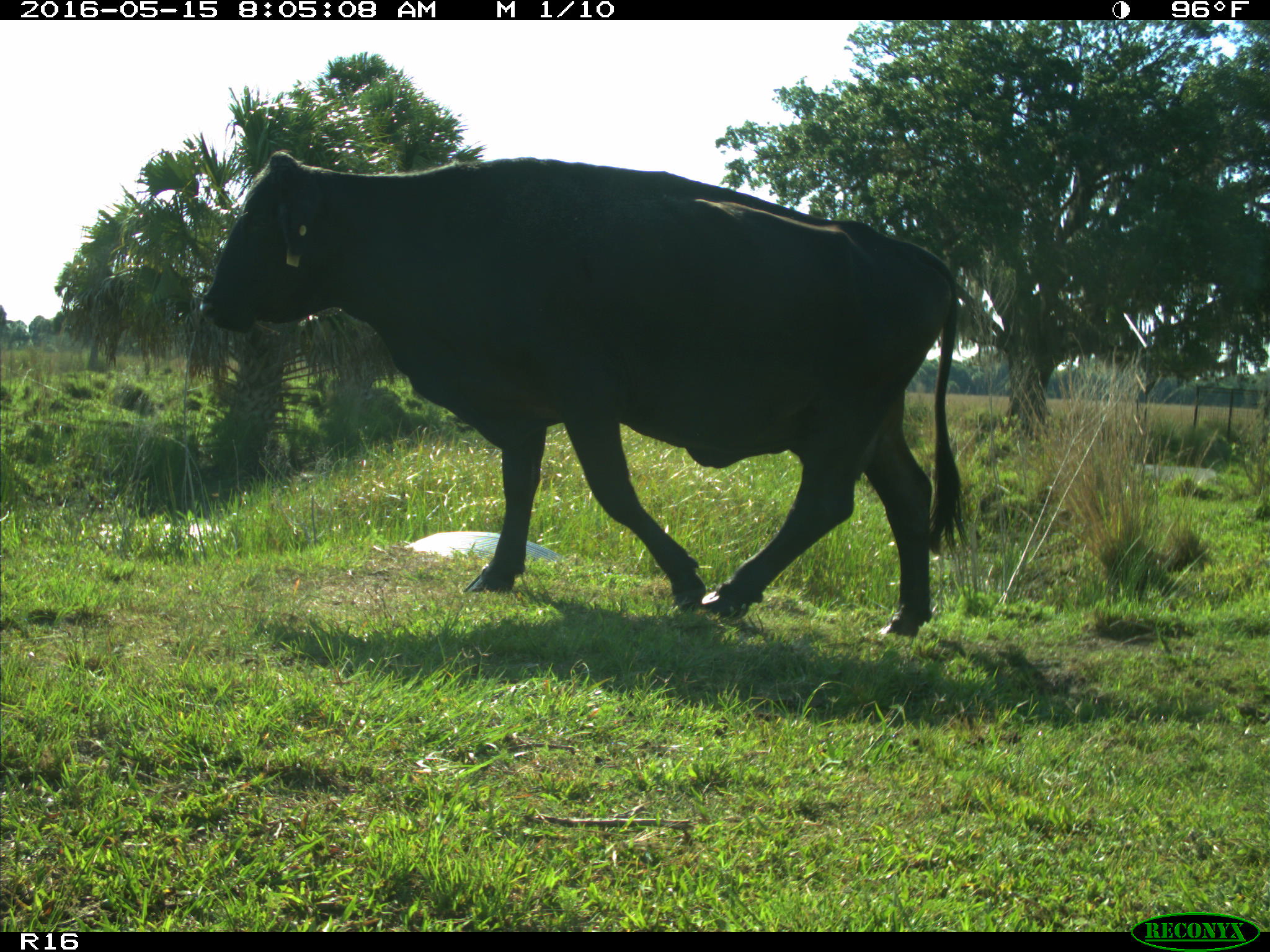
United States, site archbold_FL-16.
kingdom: Animalia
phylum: Chordata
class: Mammalia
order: Artiodactyla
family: Bovidae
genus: Bos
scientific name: Bos taurus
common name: domestic cow